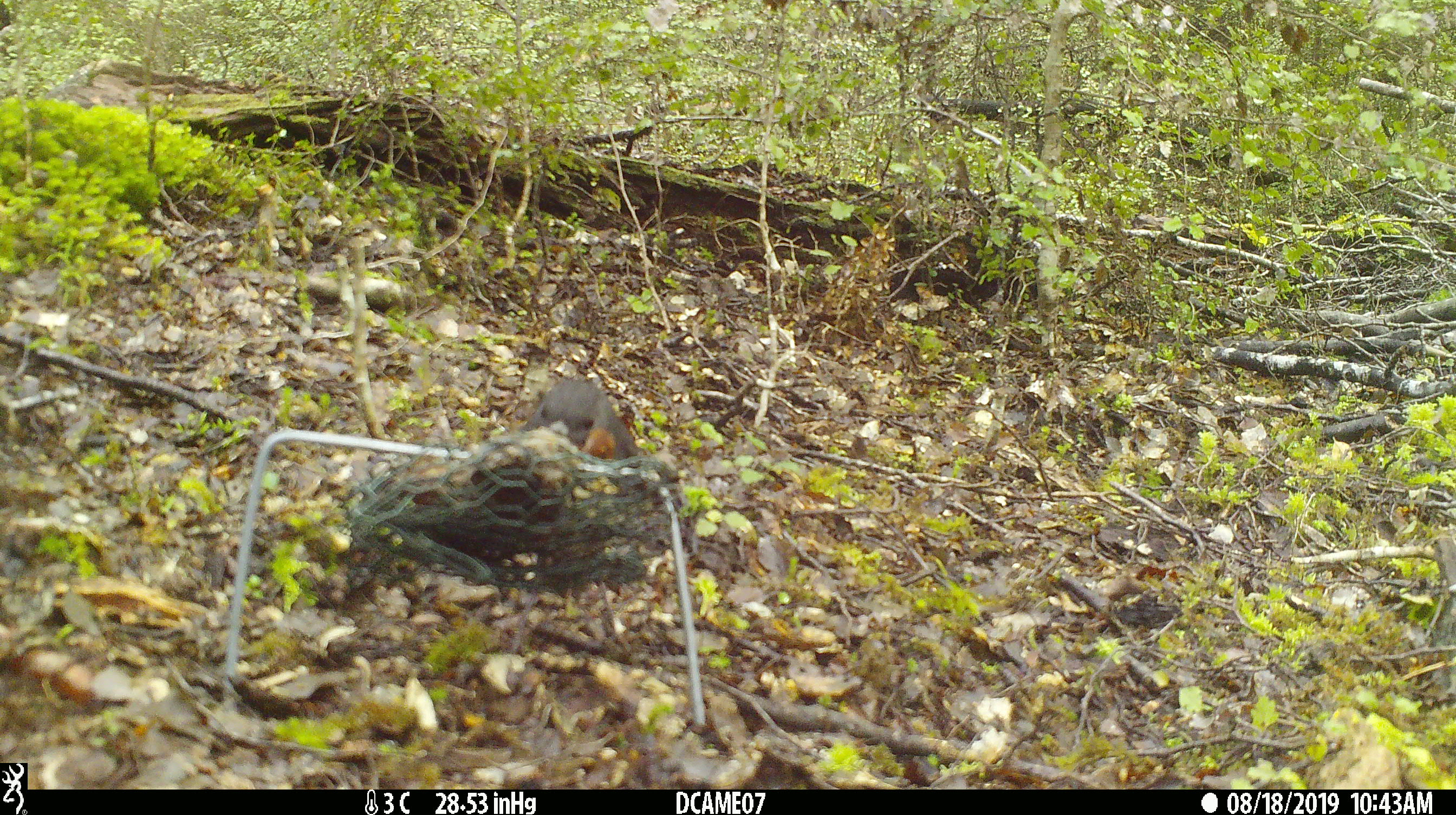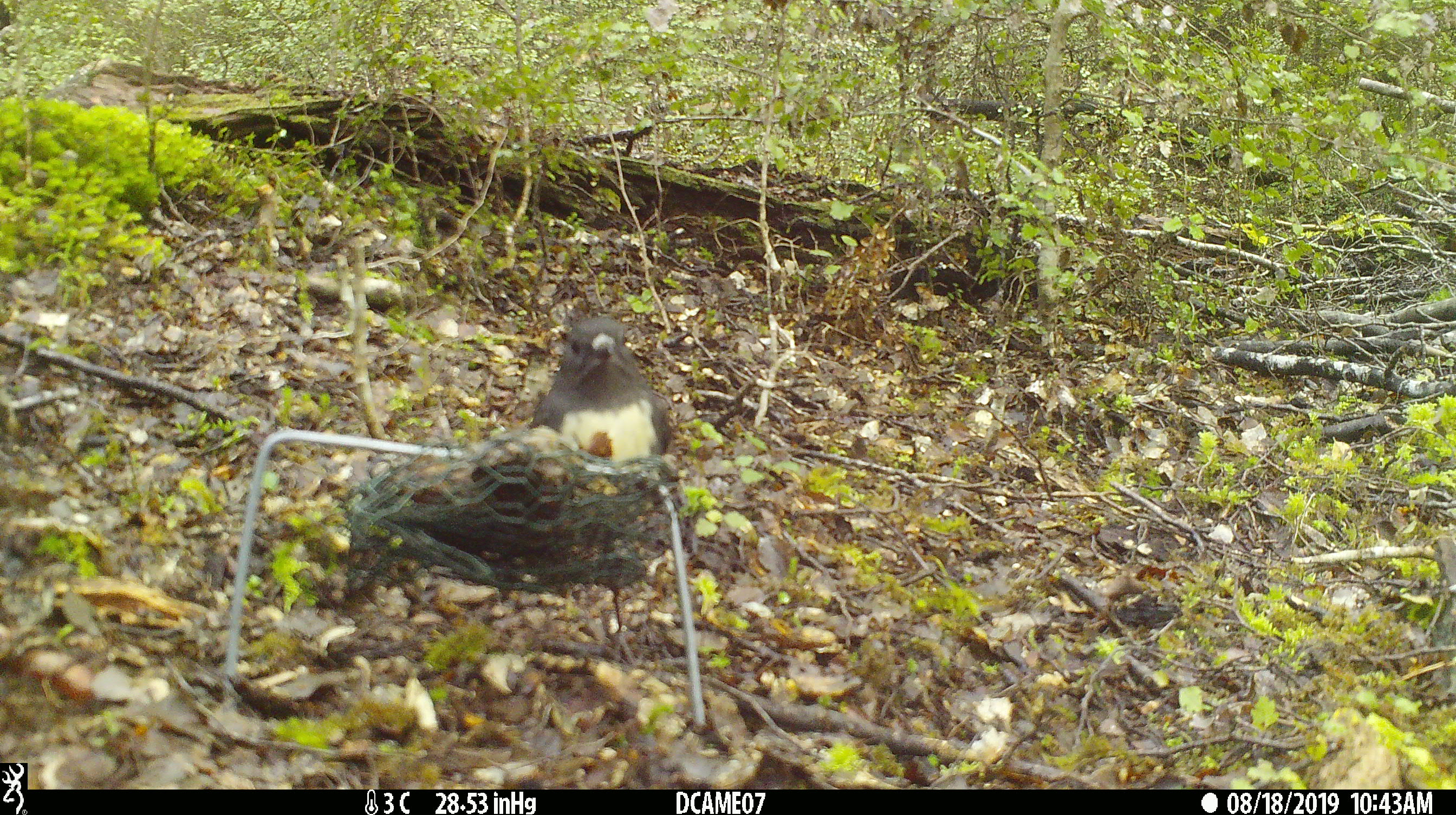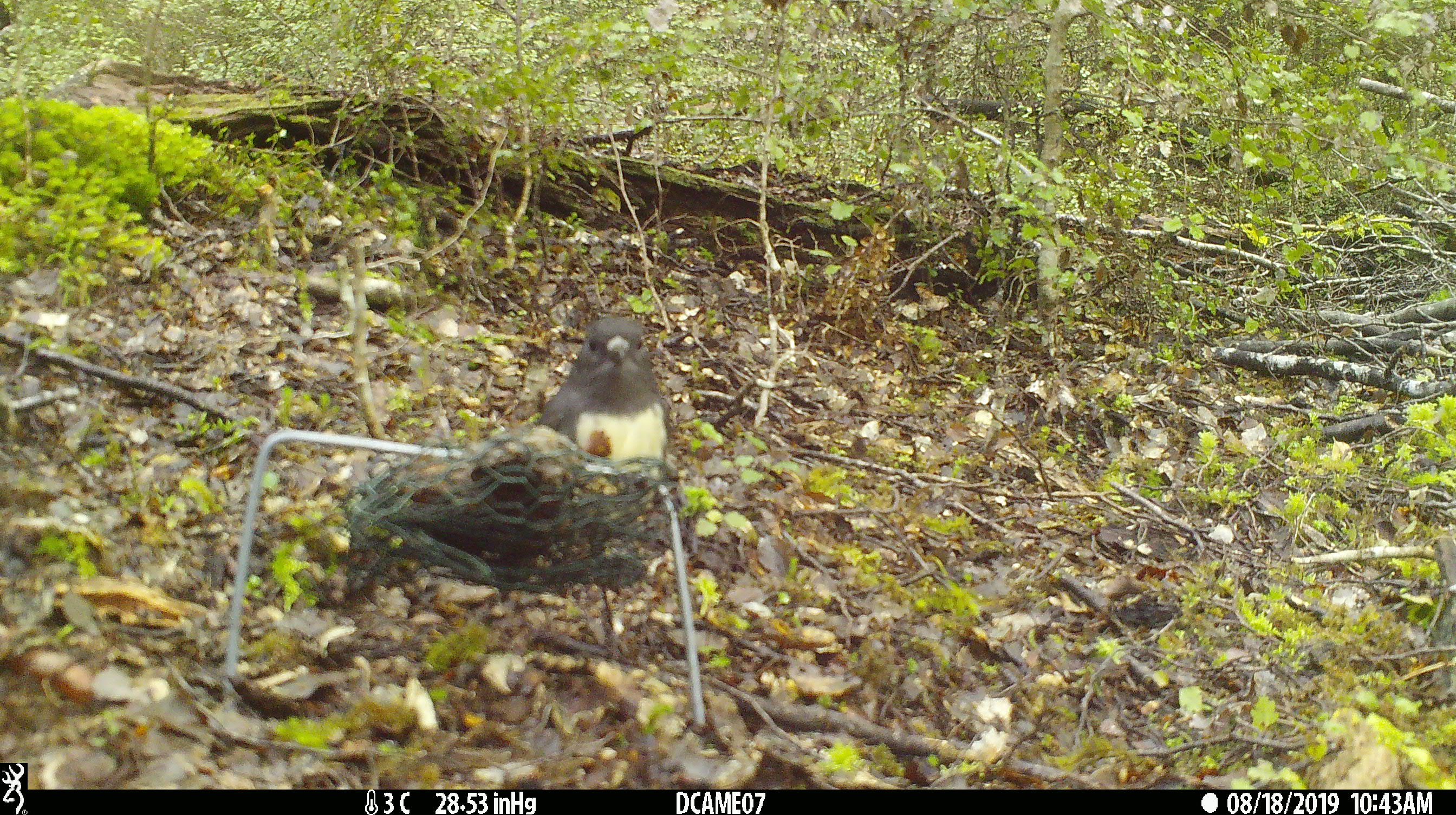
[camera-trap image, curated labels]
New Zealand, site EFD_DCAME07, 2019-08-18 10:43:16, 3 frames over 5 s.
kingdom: Animalia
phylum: Chordata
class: Aves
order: Passeriformes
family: Petroicidae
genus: Petroica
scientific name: Petroica australis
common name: new zealand robin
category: robin